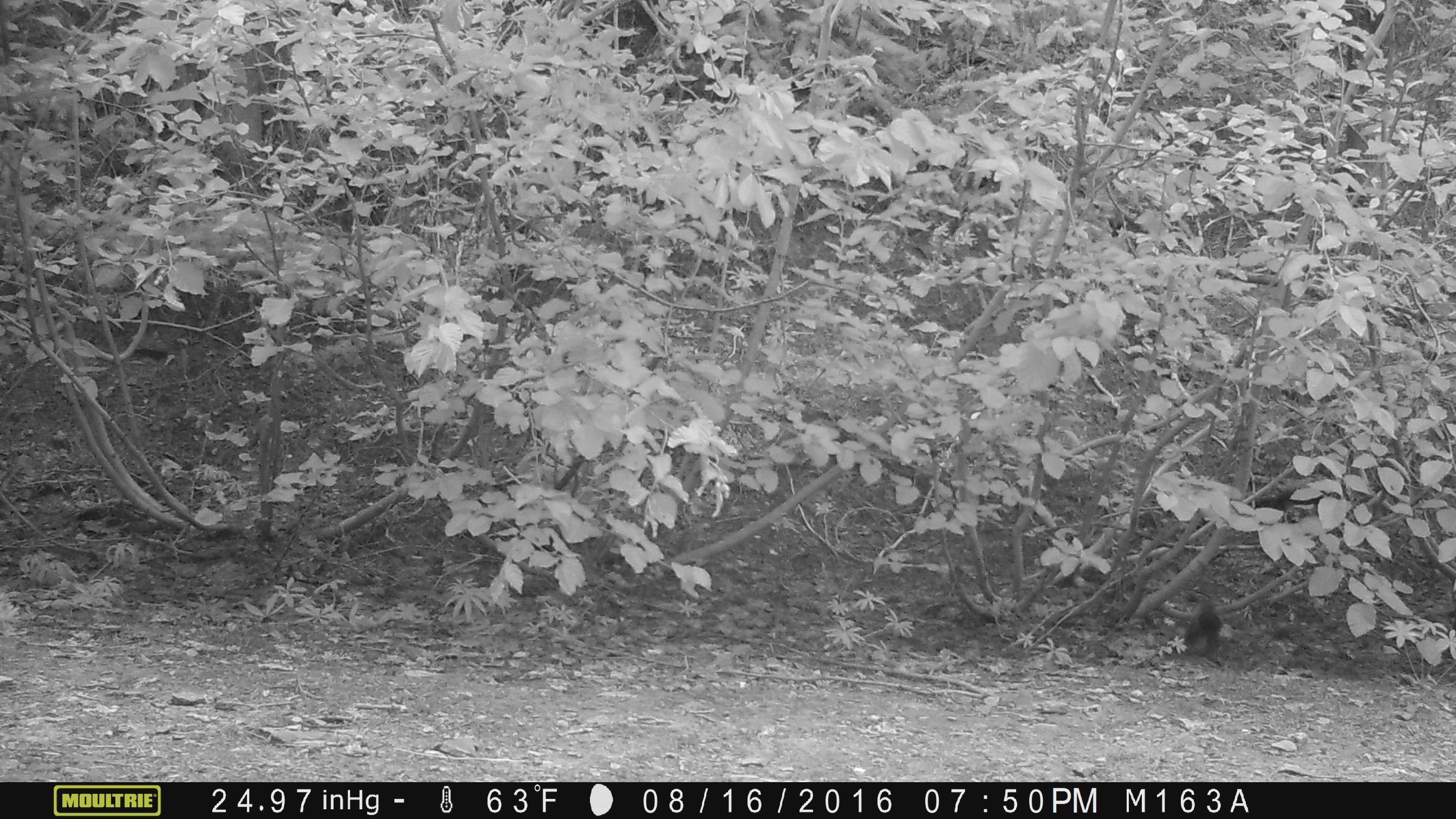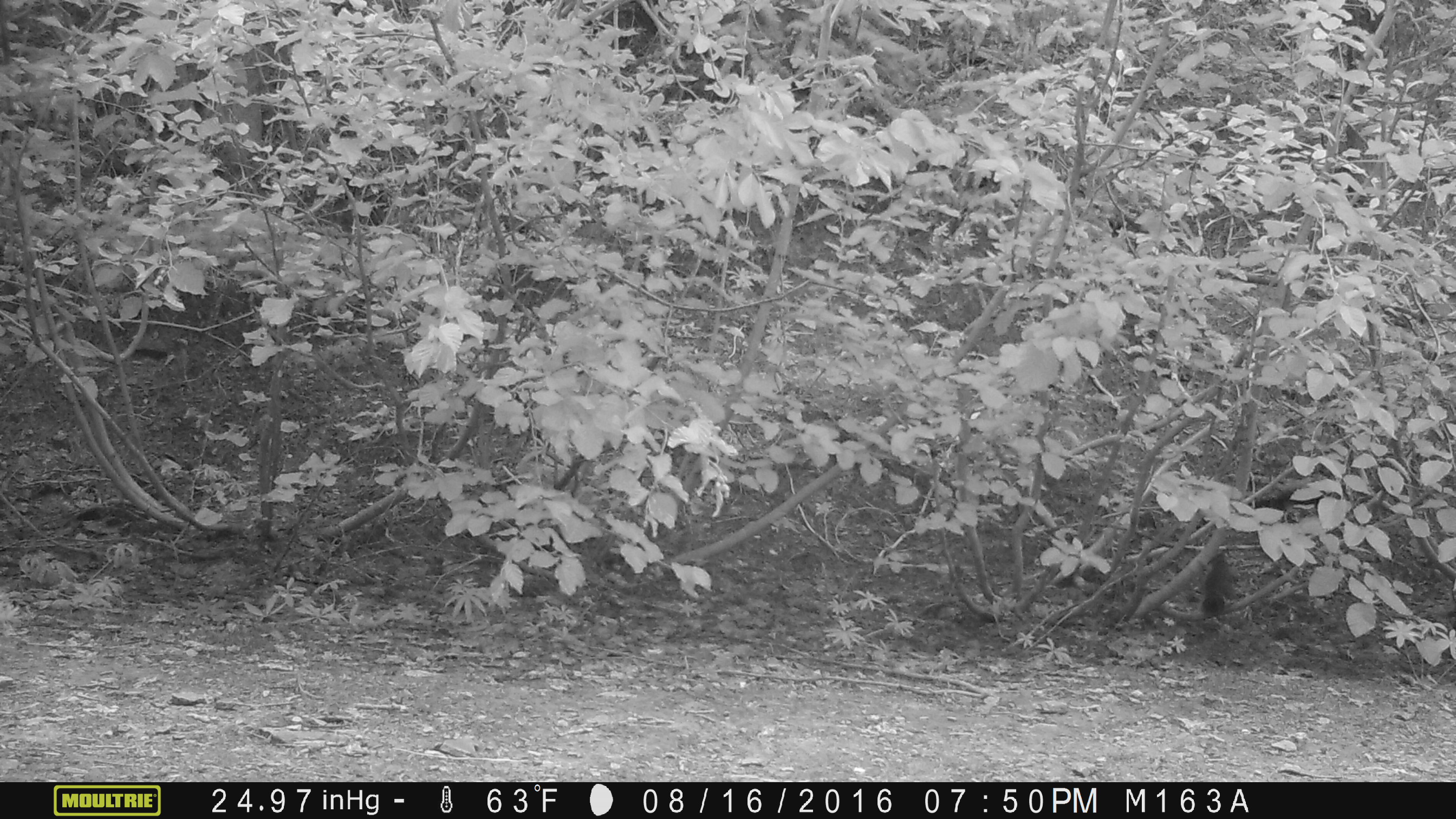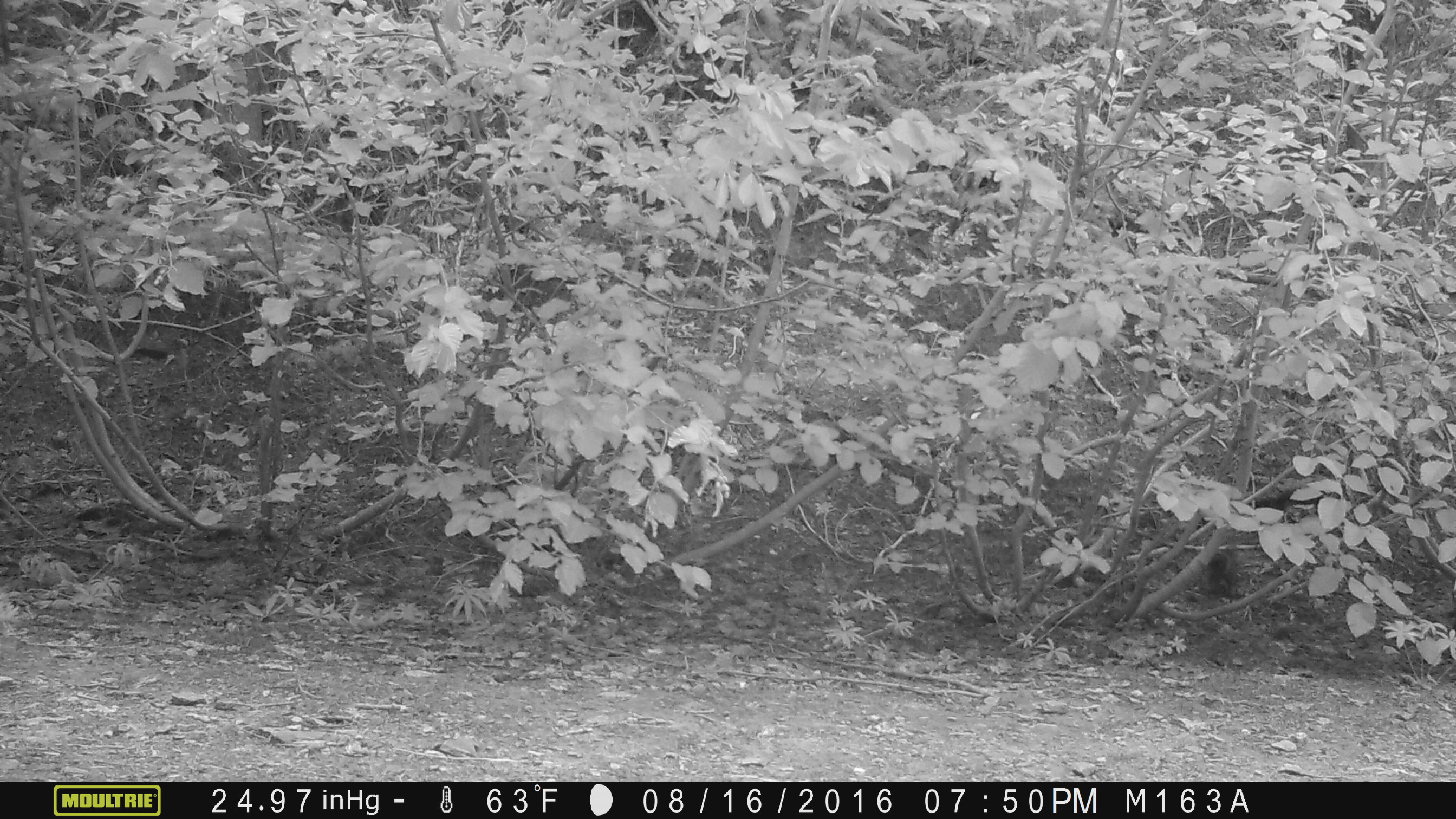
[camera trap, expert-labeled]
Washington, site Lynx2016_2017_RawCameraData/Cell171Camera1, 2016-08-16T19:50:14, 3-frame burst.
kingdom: Animalia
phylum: Chordata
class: Mammalia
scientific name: Mammalia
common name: small mammal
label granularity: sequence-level